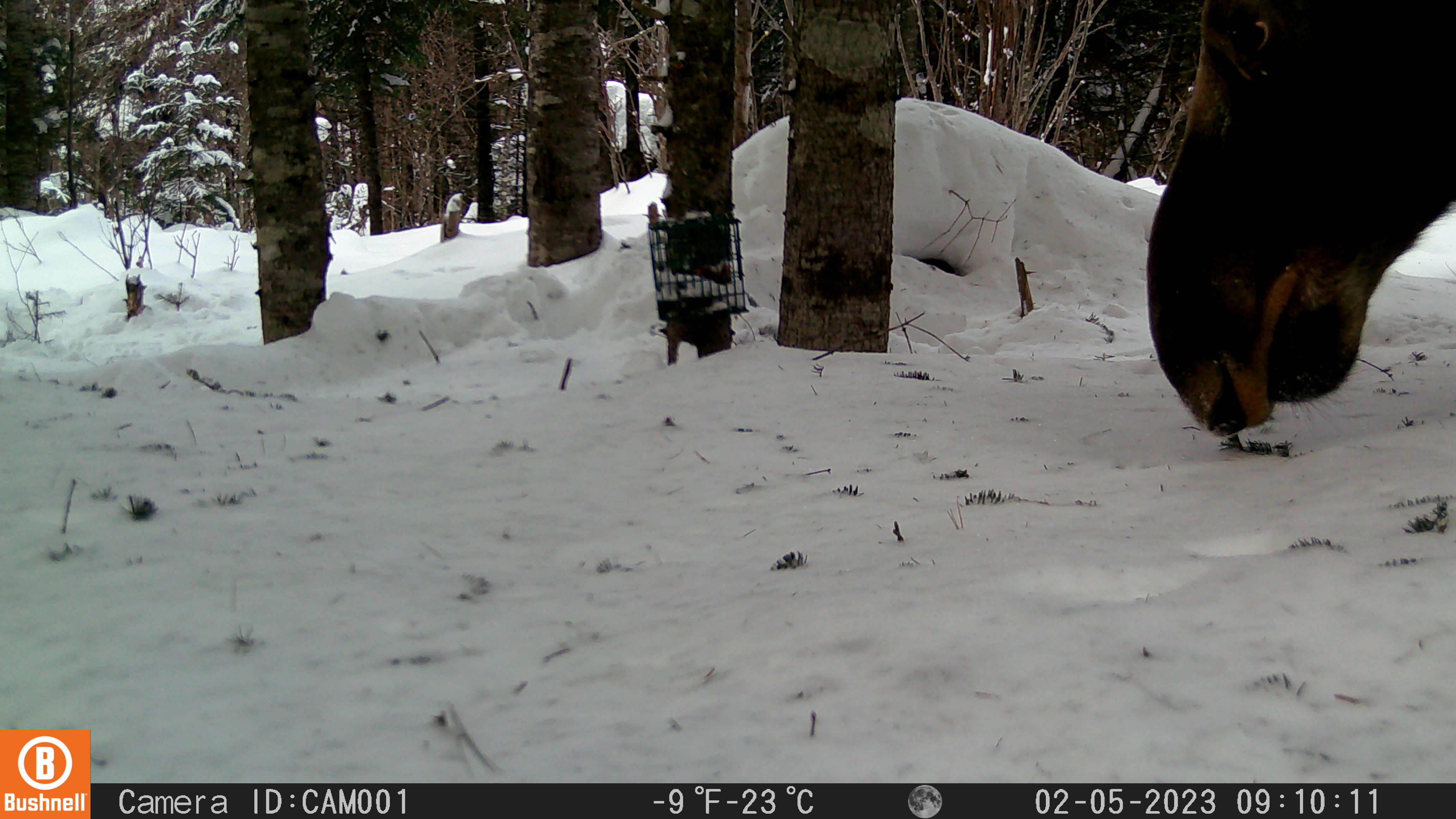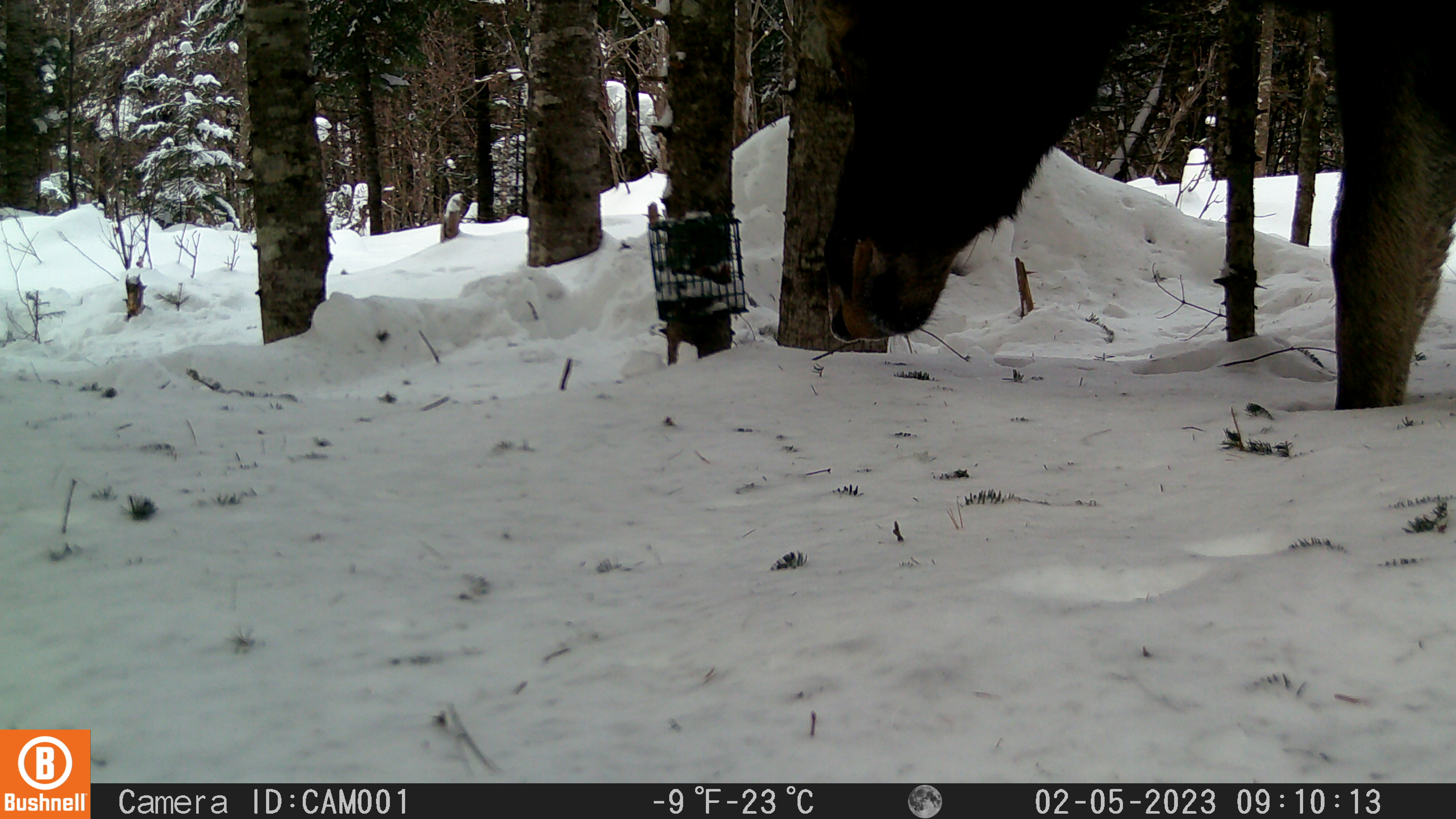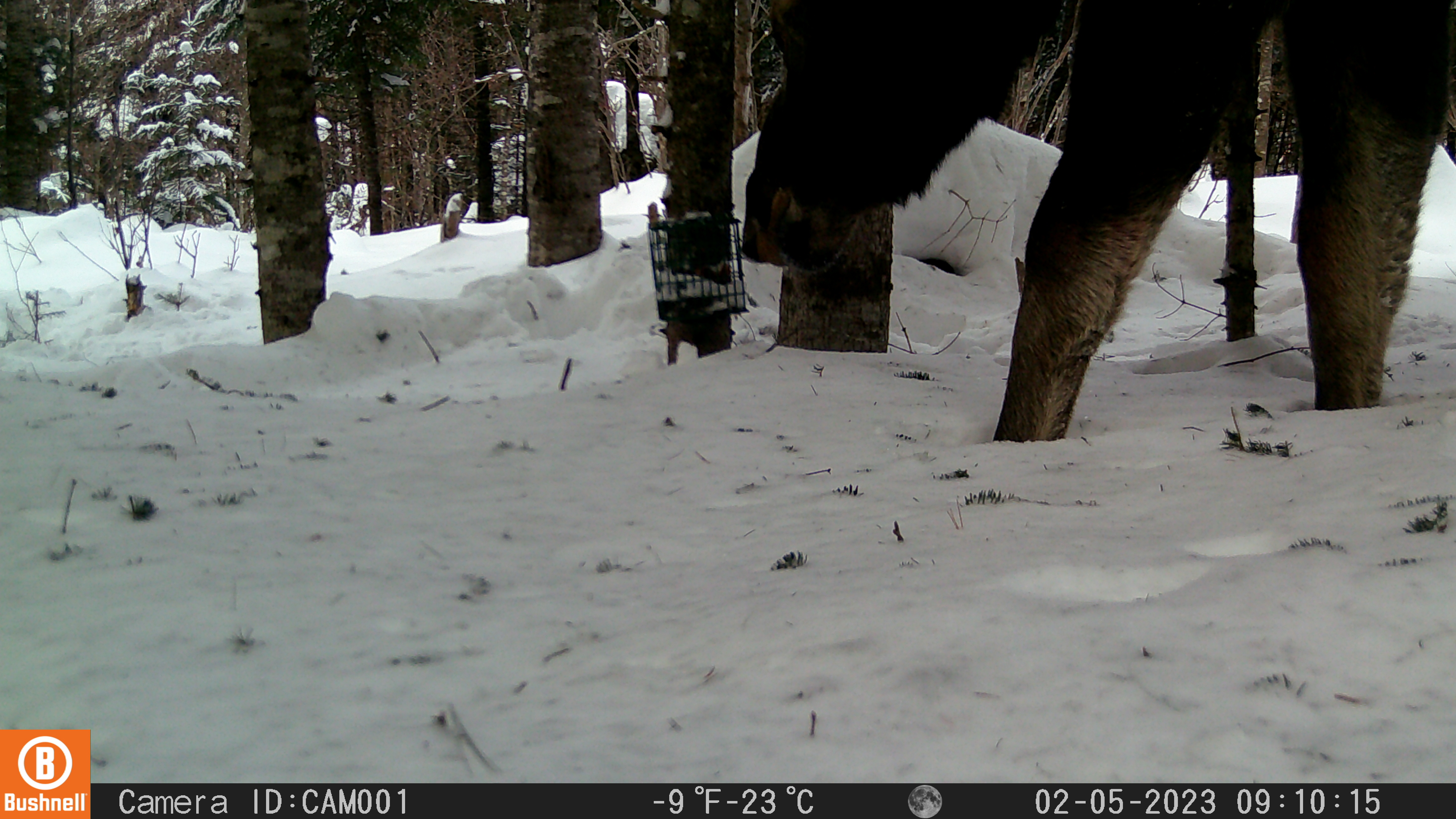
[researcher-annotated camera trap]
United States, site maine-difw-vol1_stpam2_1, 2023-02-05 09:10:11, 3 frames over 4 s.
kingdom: Animalia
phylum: Chordata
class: Mammalia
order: Artiodactyla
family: Cervidae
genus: Alces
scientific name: Alces alces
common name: moose